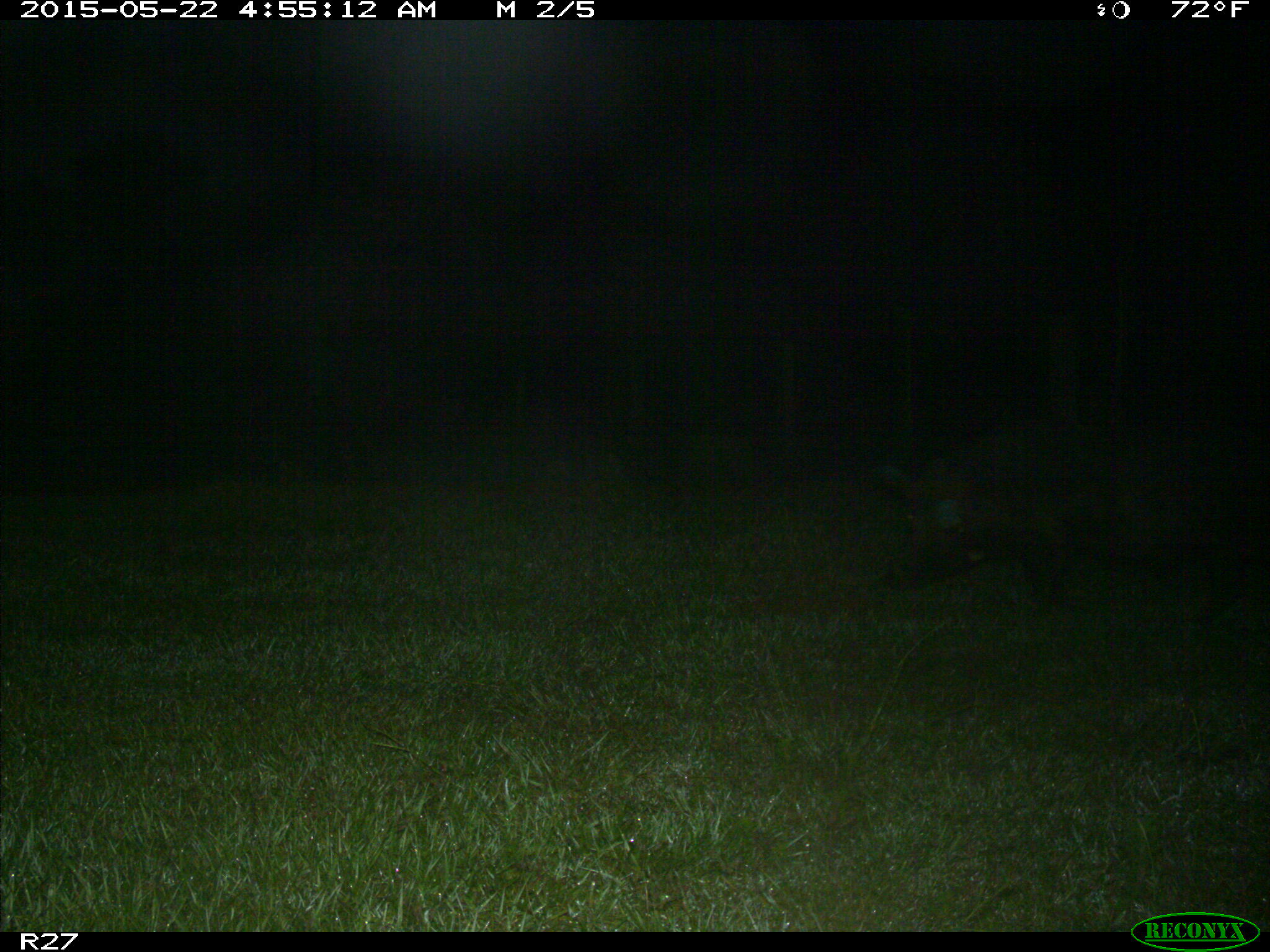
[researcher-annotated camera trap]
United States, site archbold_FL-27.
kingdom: Animalia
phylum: Chordata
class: Mammalia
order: Artiodactyla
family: Suidae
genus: Sus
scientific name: Sus scrofa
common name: wild boar